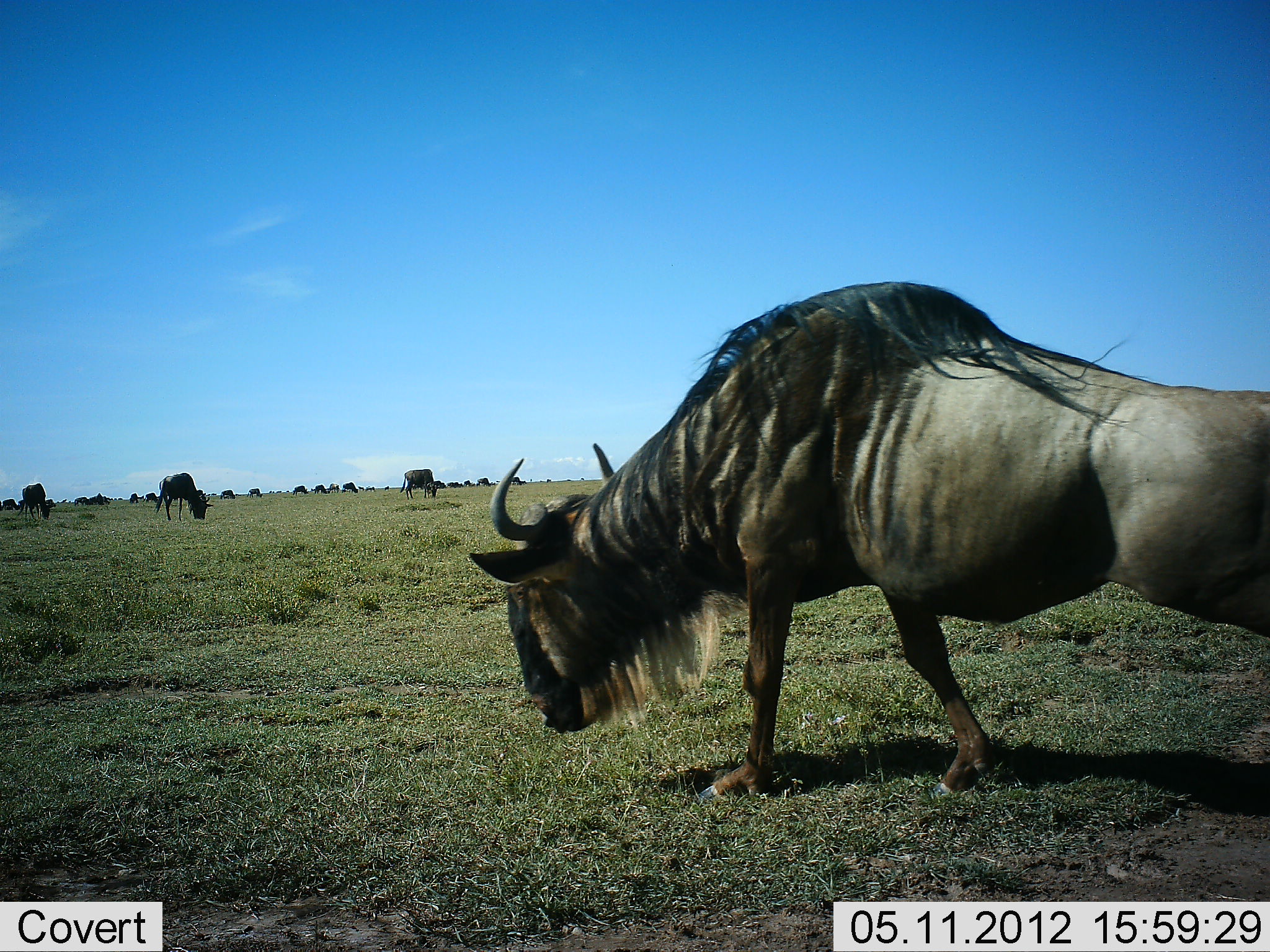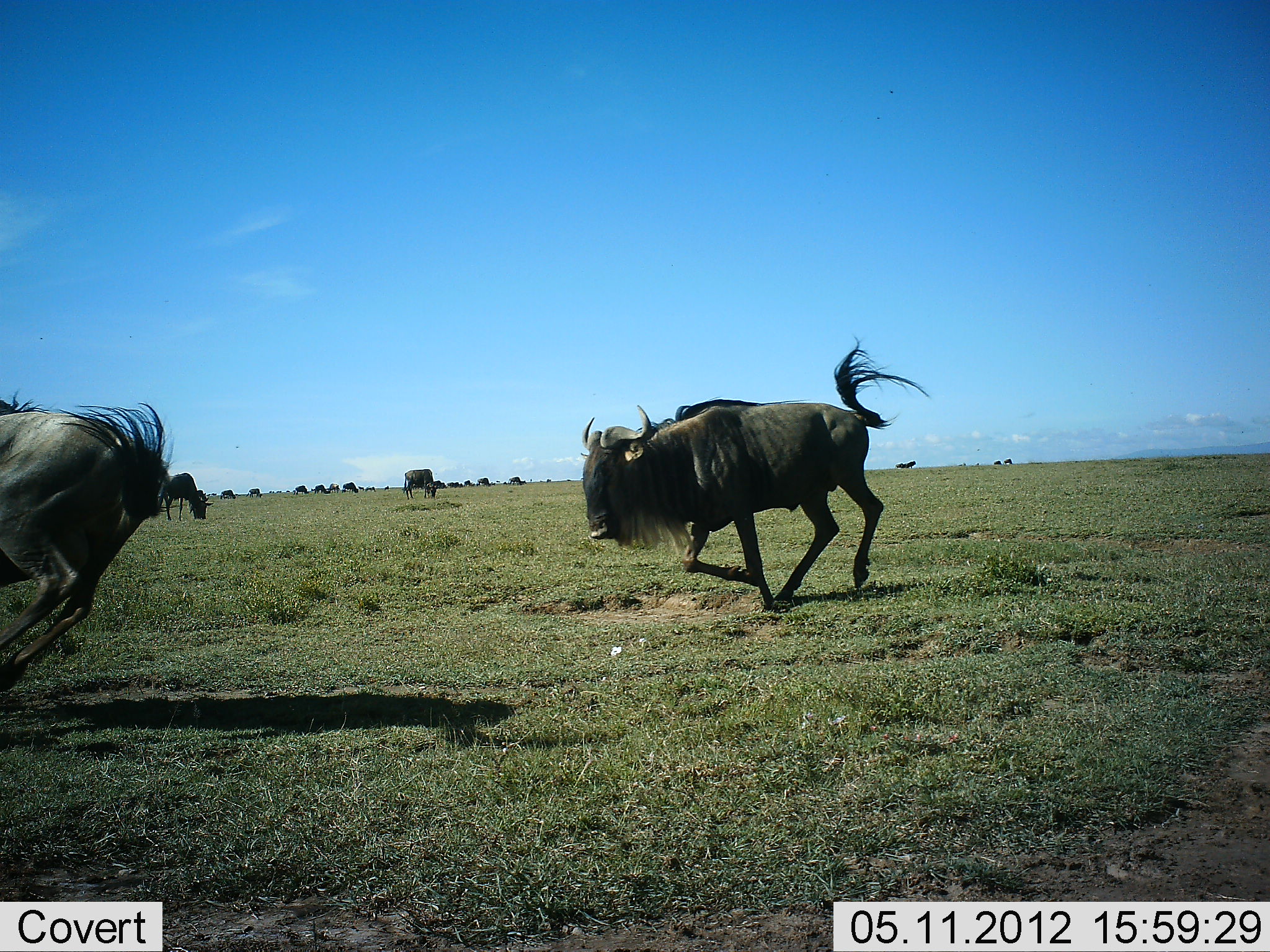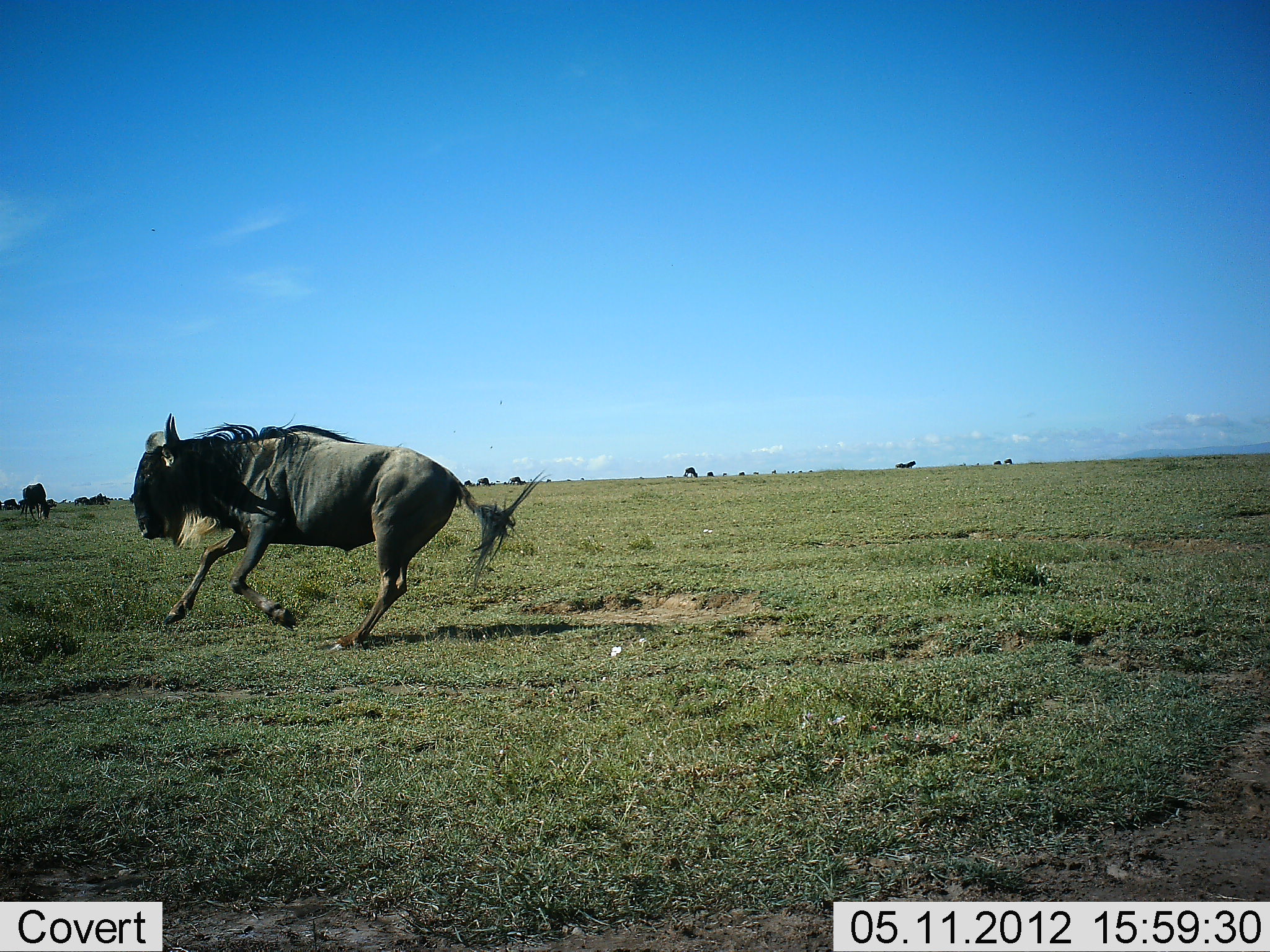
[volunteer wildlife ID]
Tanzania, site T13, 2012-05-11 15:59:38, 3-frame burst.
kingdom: Animalia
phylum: Chordata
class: Mammalia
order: Artiodactyla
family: Bovidae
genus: Connochaetes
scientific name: Connochaetes taurinus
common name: blue wildebeest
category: wildebeest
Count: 11-50.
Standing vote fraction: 30%.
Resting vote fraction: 0%.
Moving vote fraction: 100%.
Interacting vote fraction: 20%.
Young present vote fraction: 0%.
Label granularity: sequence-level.